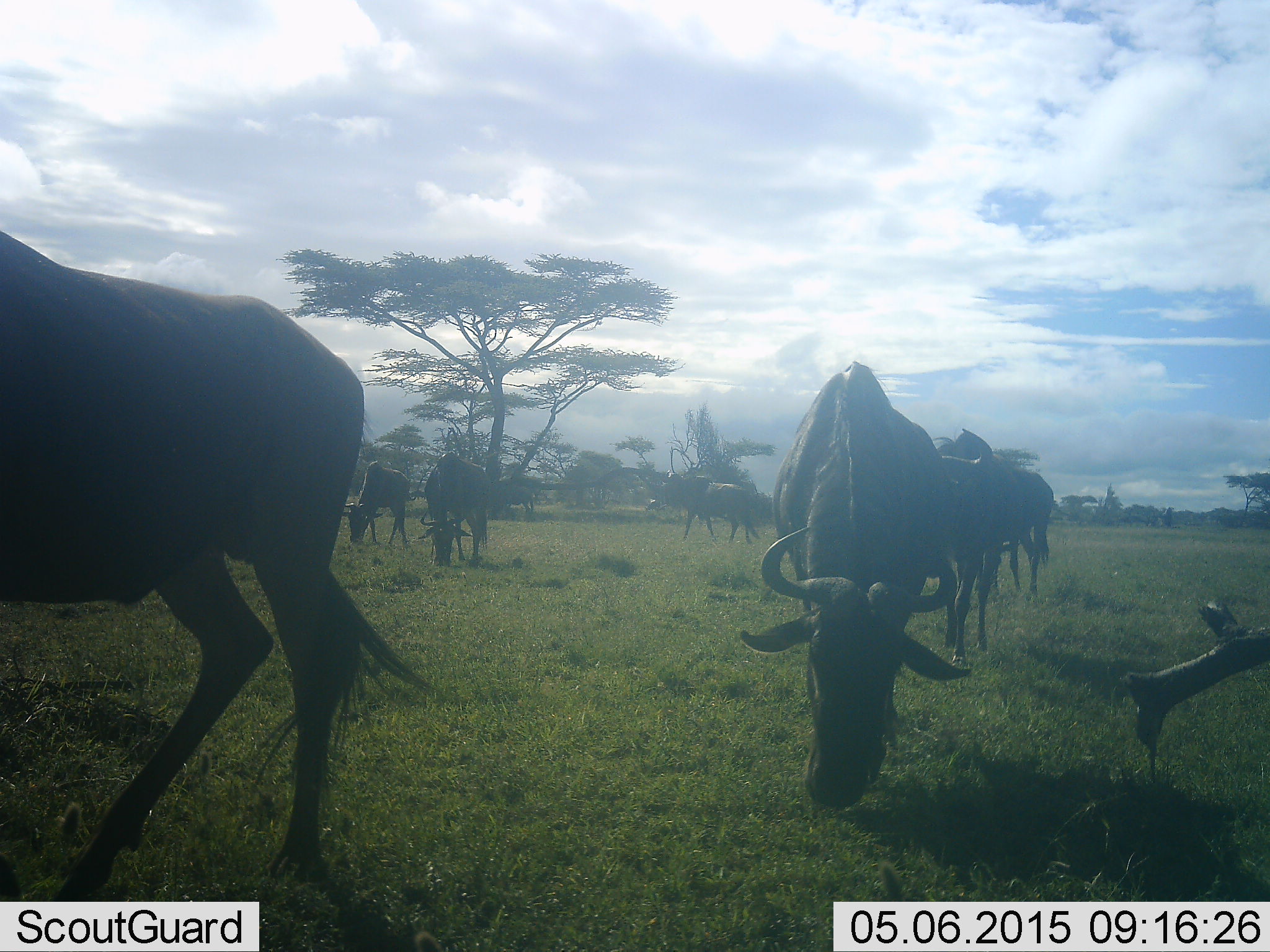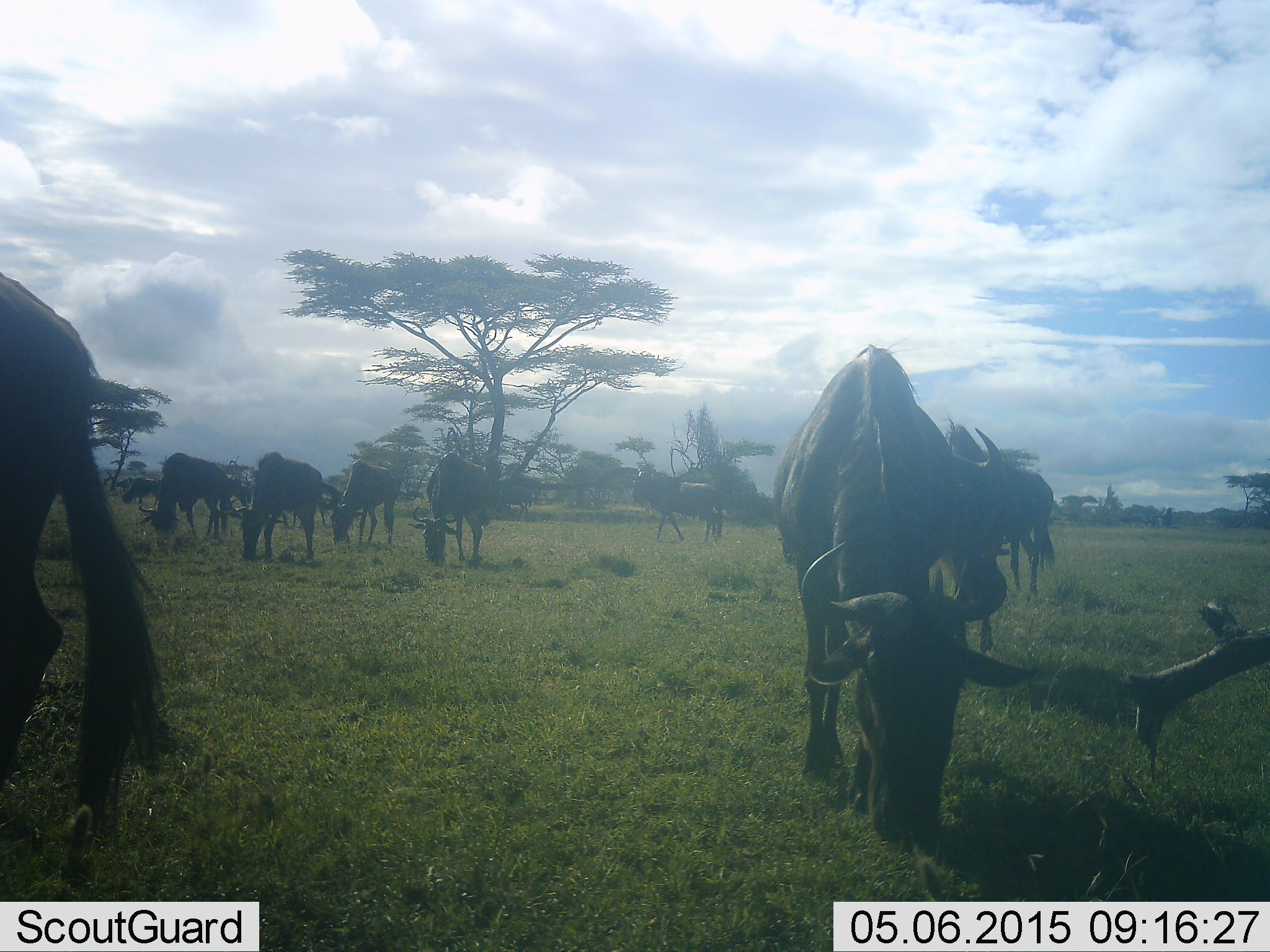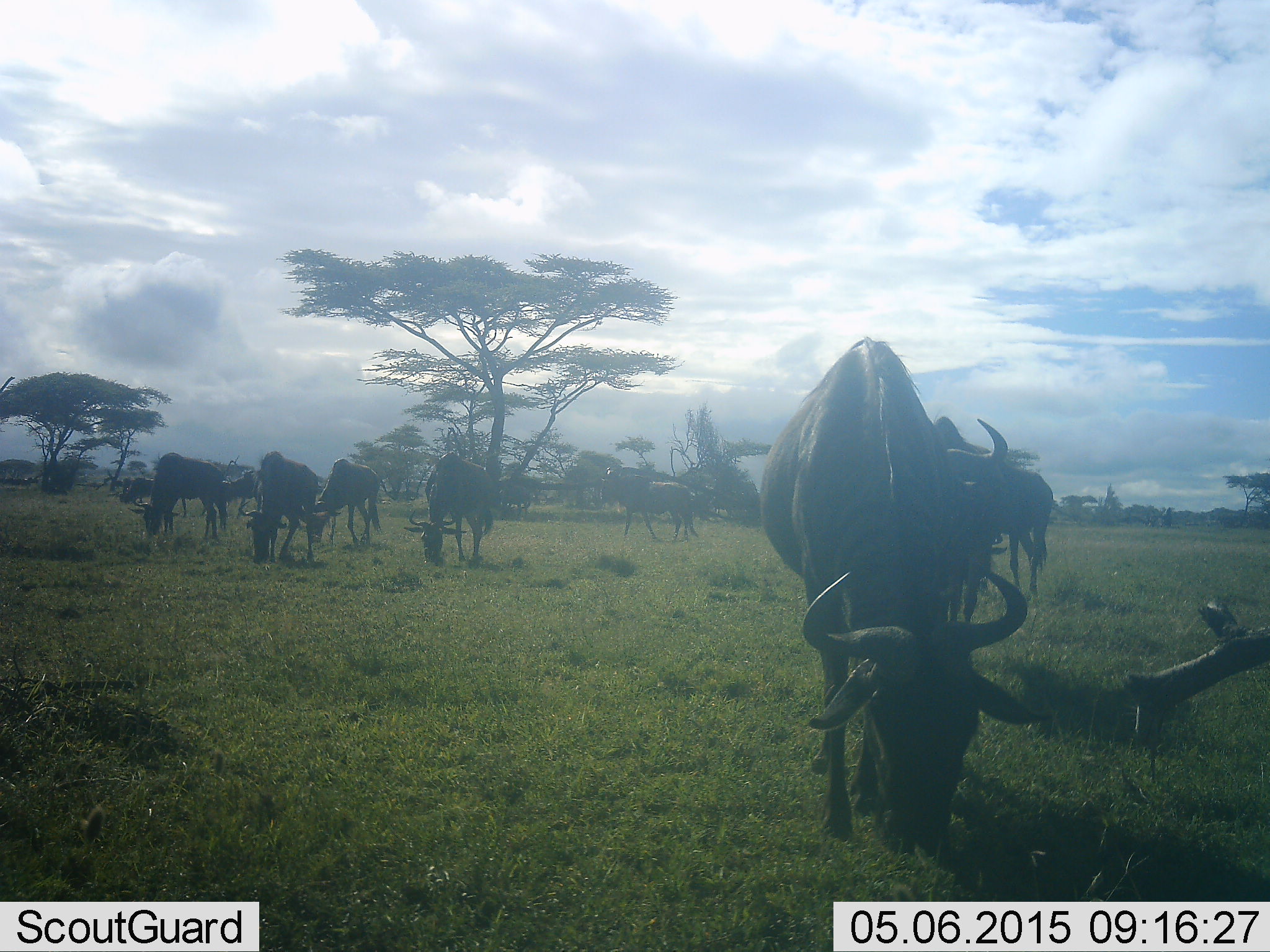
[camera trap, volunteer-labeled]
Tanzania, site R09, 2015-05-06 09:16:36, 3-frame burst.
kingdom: Animalia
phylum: Chordata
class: Mammalia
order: Artiodactyla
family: Bovidae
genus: Connochaetes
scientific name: Connochaetes taurinus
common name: blue wildebeest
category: wildebeest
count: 11-50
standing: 30%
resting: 0%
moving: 40%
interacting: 0%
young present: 0%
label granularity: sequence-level